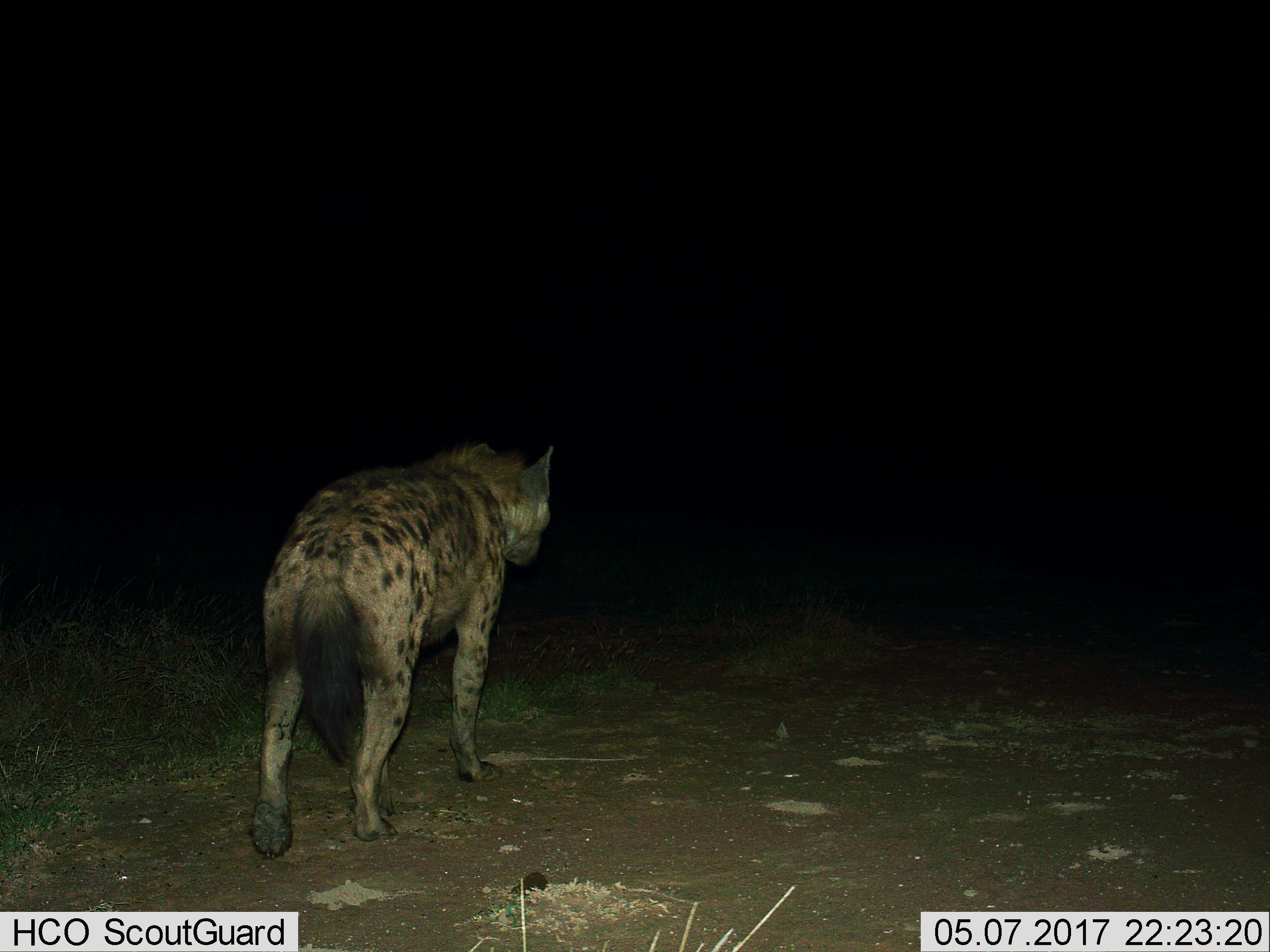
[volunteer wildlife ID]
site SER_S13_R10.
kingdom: Animalia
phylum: Chordata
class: Mammalia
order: Carnivora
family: Hyaenidae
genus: Crocuta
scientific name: Crocuta crocuta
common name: spotted hyena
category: hyenaspotted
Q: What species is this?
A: Hyenaspotted (spotted hyena) (Crocuta crocuta).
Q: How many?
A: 1.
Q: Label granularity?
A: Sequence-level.